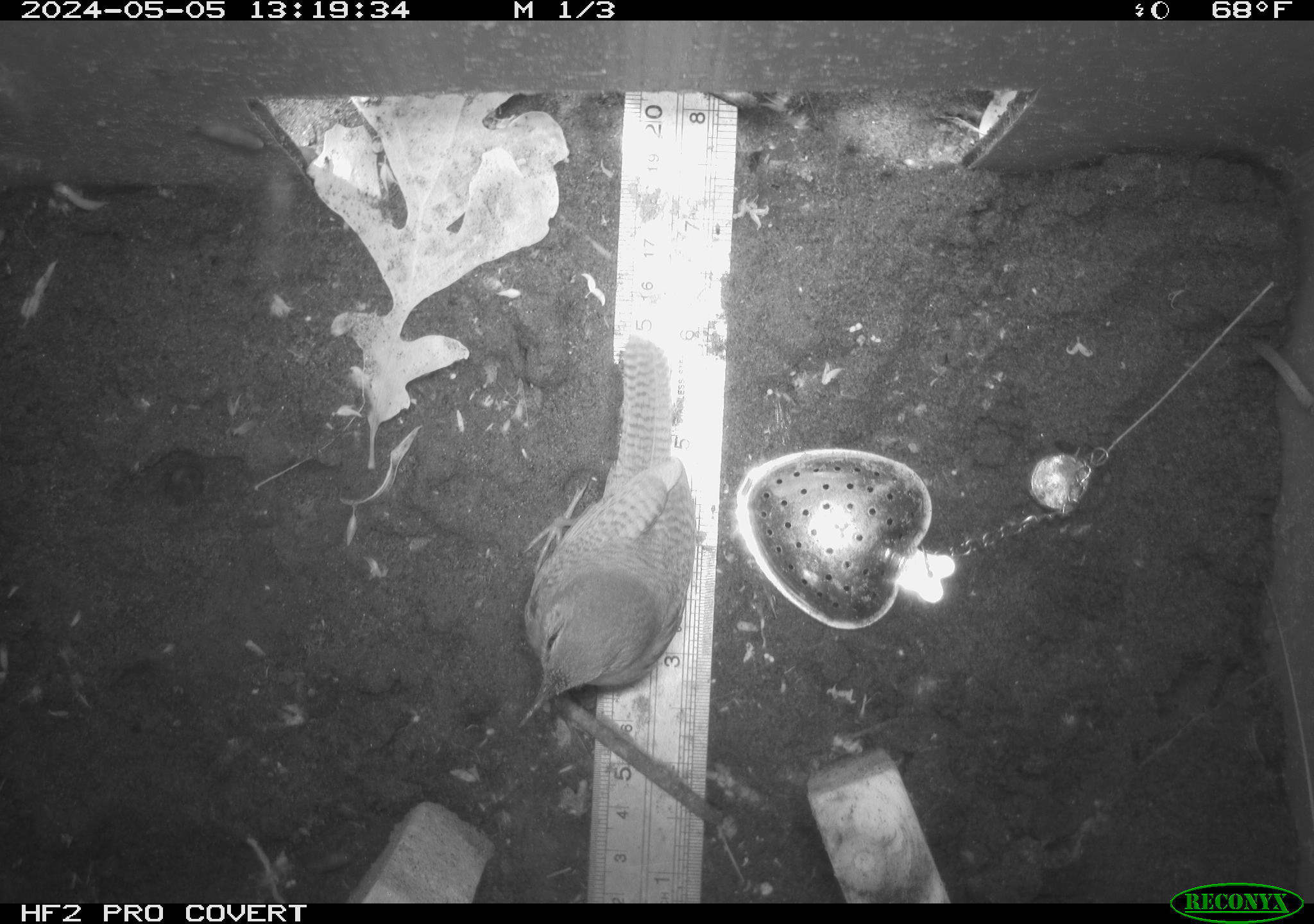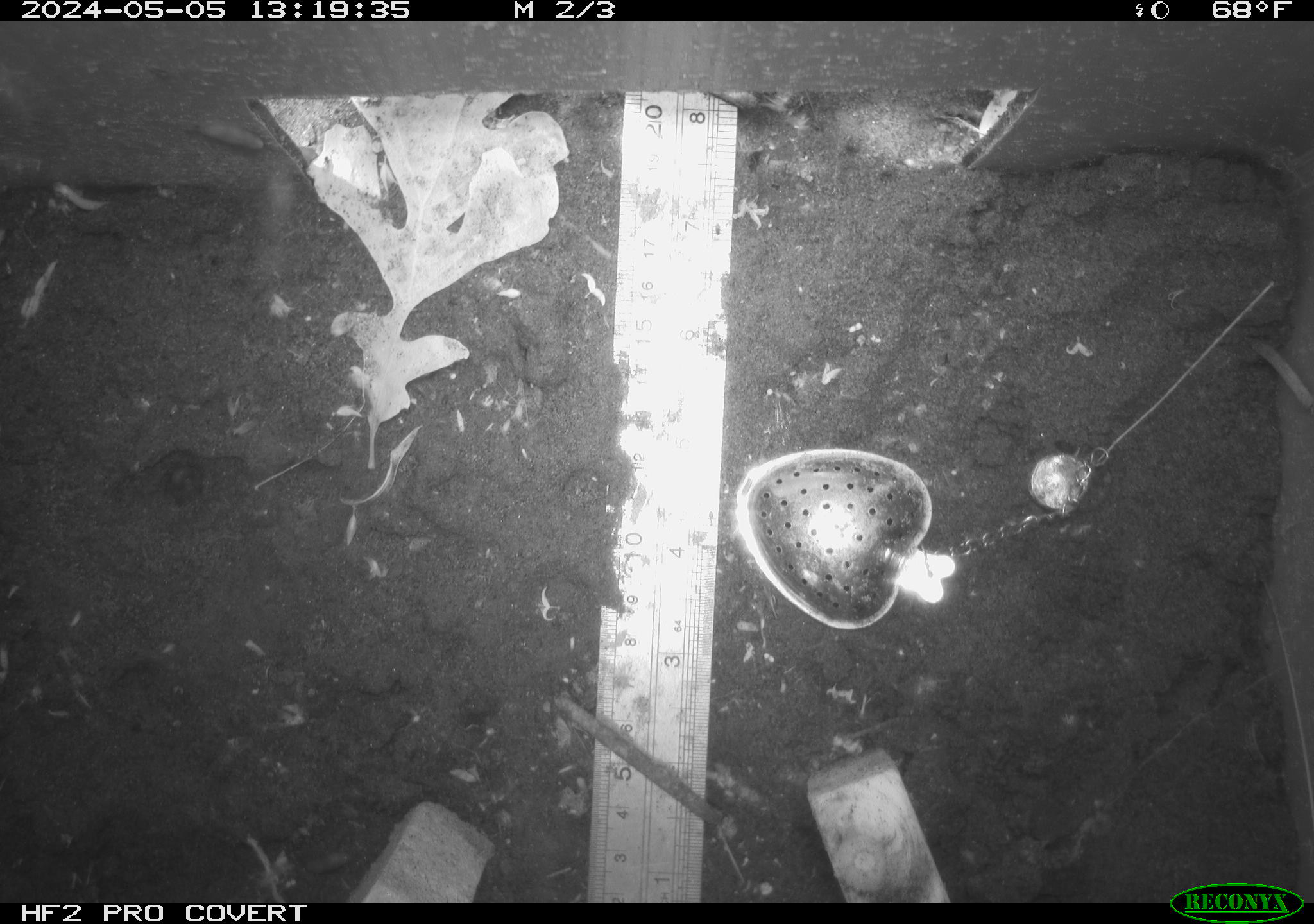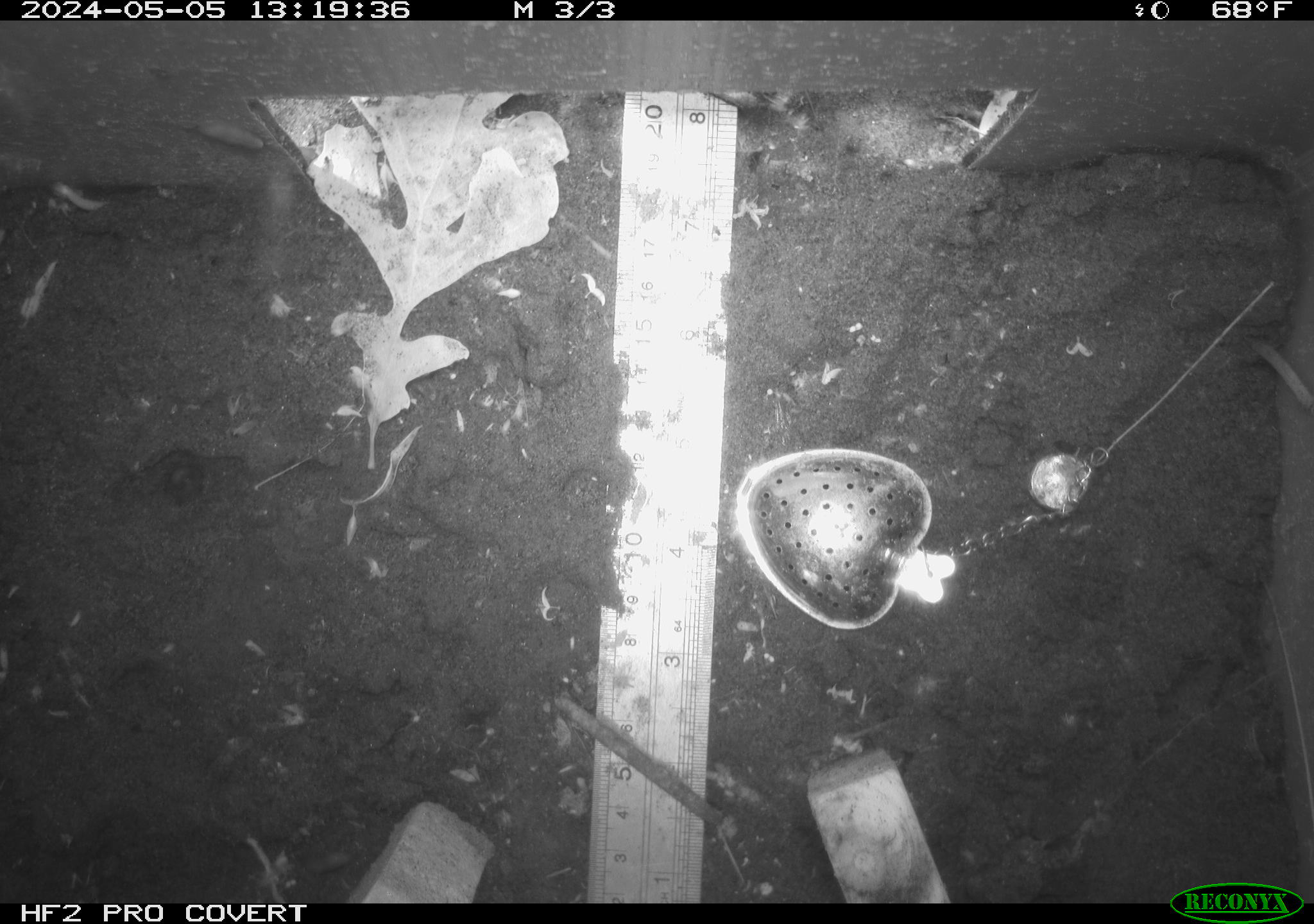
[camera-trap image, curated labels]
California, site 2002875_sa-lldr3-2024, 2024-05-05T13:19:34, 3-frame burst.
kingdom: Animalia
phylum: Chordata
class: Aves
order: Passeriformes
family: Troglodytidae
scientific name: Troglodytidae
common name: wren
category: troglodytidae family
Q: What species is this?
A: Troglodytidae family (wren) (Troglodytidae).